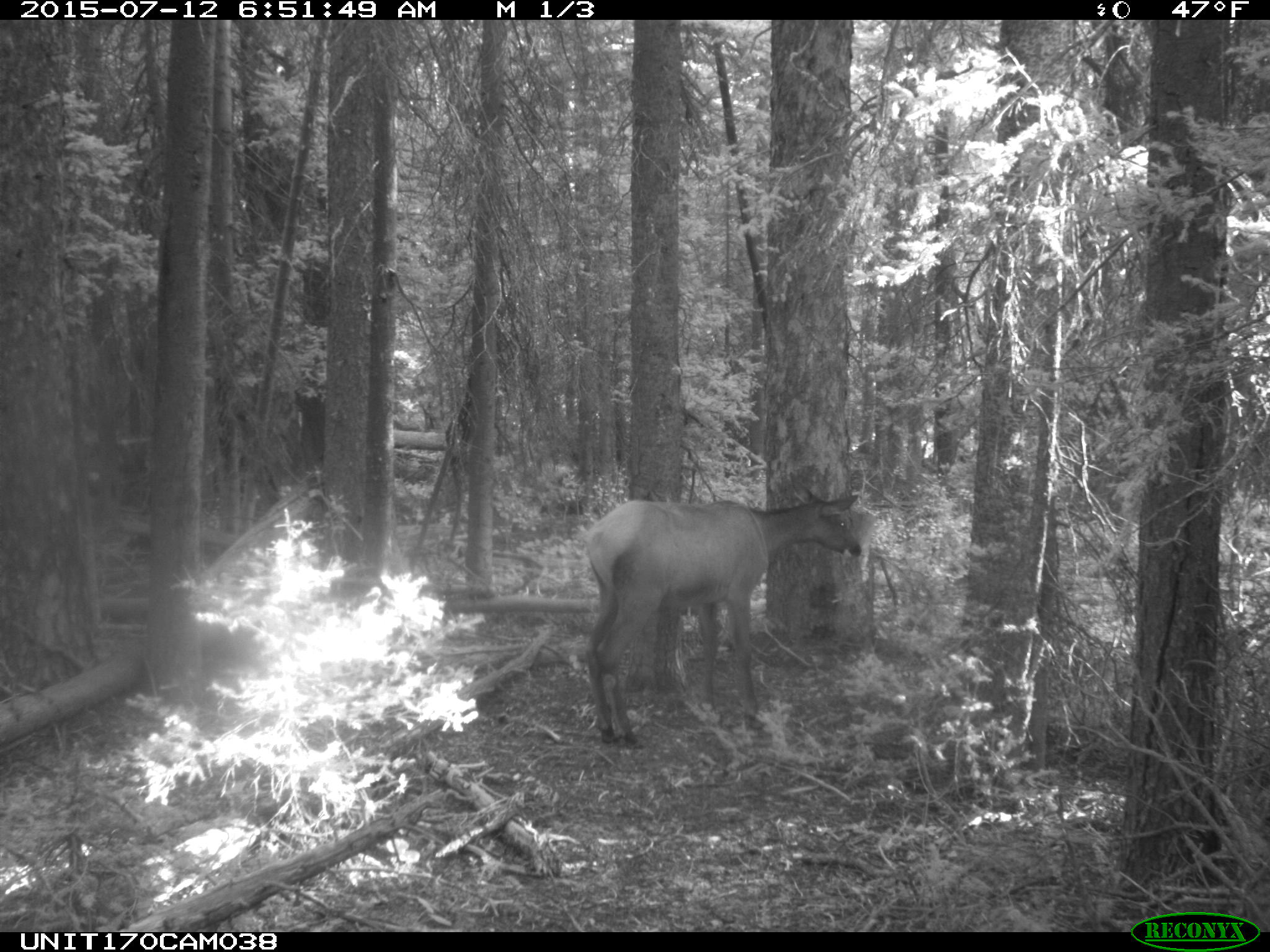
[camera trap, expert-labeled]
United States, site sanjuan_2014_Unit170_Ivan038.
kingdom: Animalia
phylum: Chordata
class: Mammalia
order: Artiodactyla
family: Cervidae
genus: Cervus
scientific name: Cervus elaphus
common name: red deer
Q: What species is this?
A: Cervus elaphus (red deer).